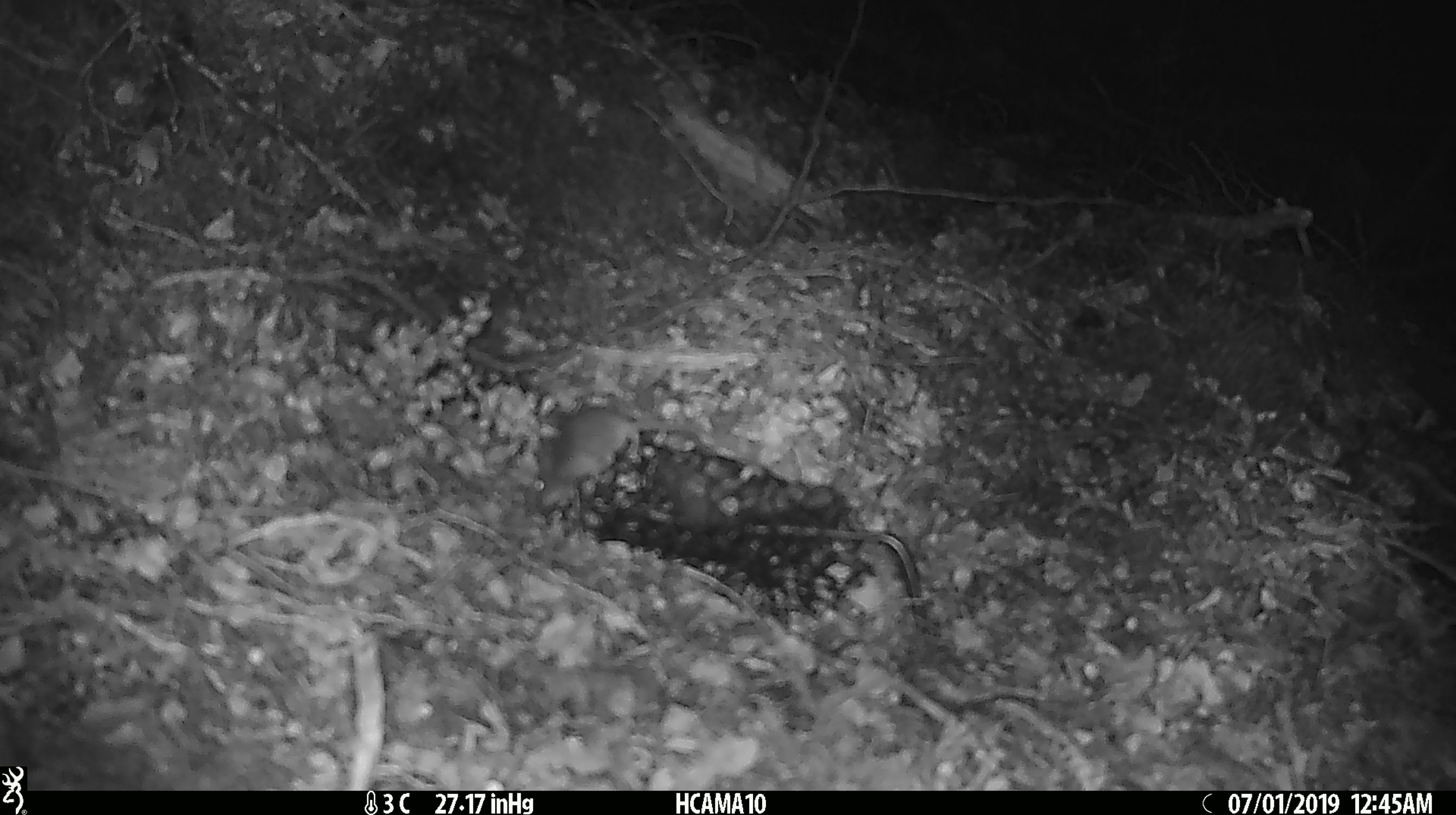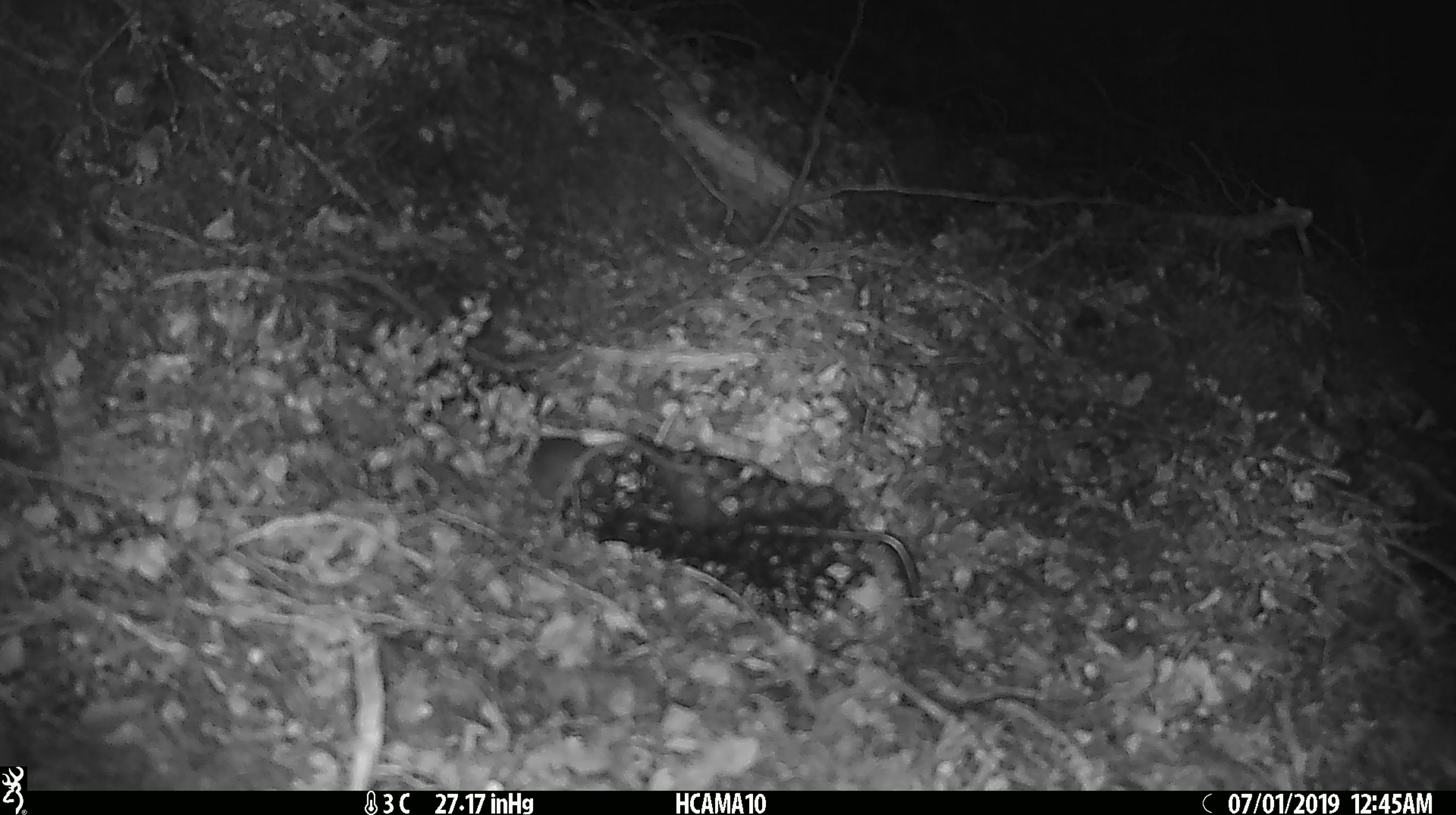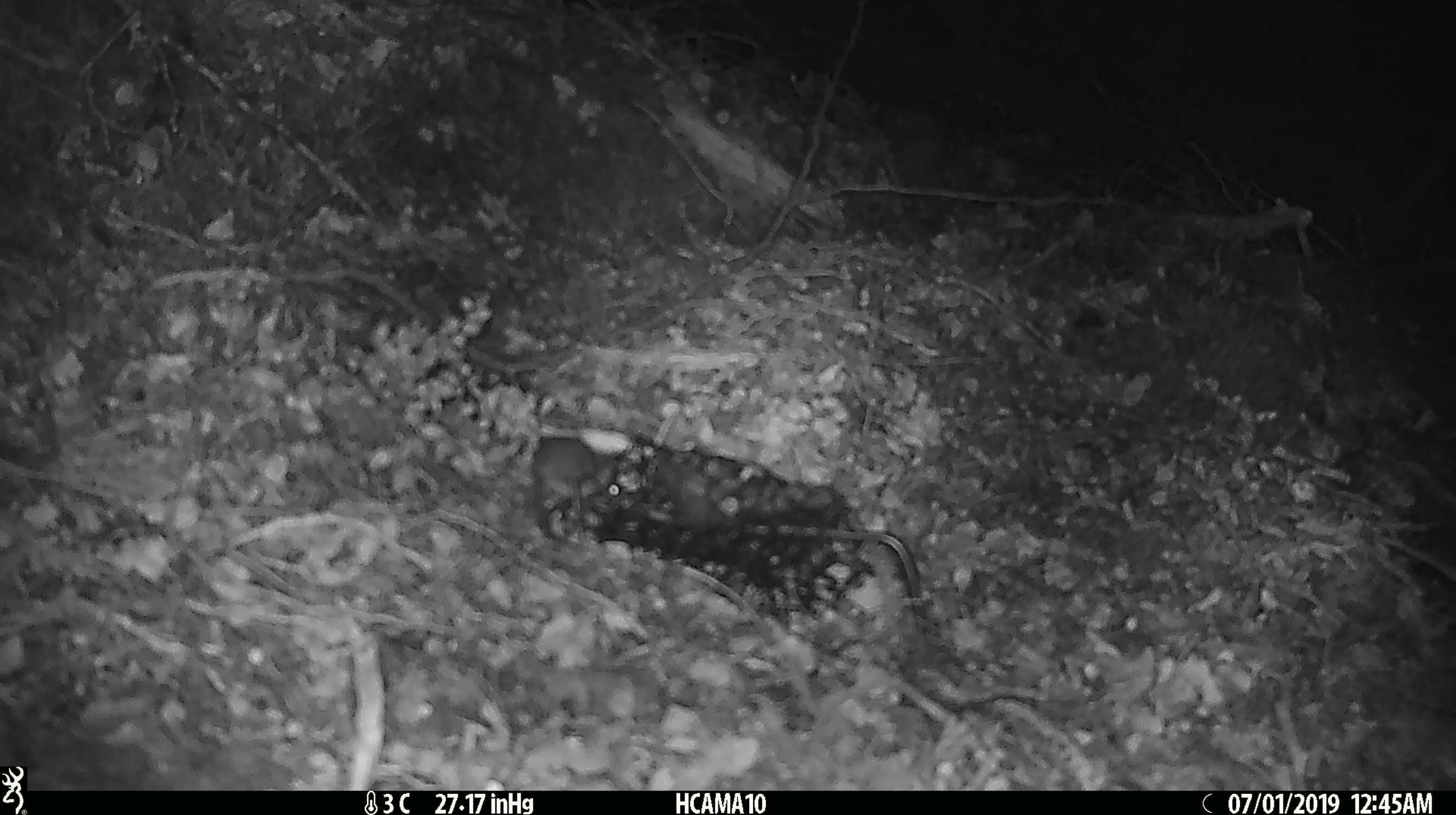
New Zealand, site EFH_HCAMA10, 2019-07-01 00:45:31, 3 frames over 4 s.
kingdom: Animalia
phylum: Chordata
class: Mammalia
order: Rodentia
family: Muridae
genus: Mus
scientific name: Mus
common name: mouse